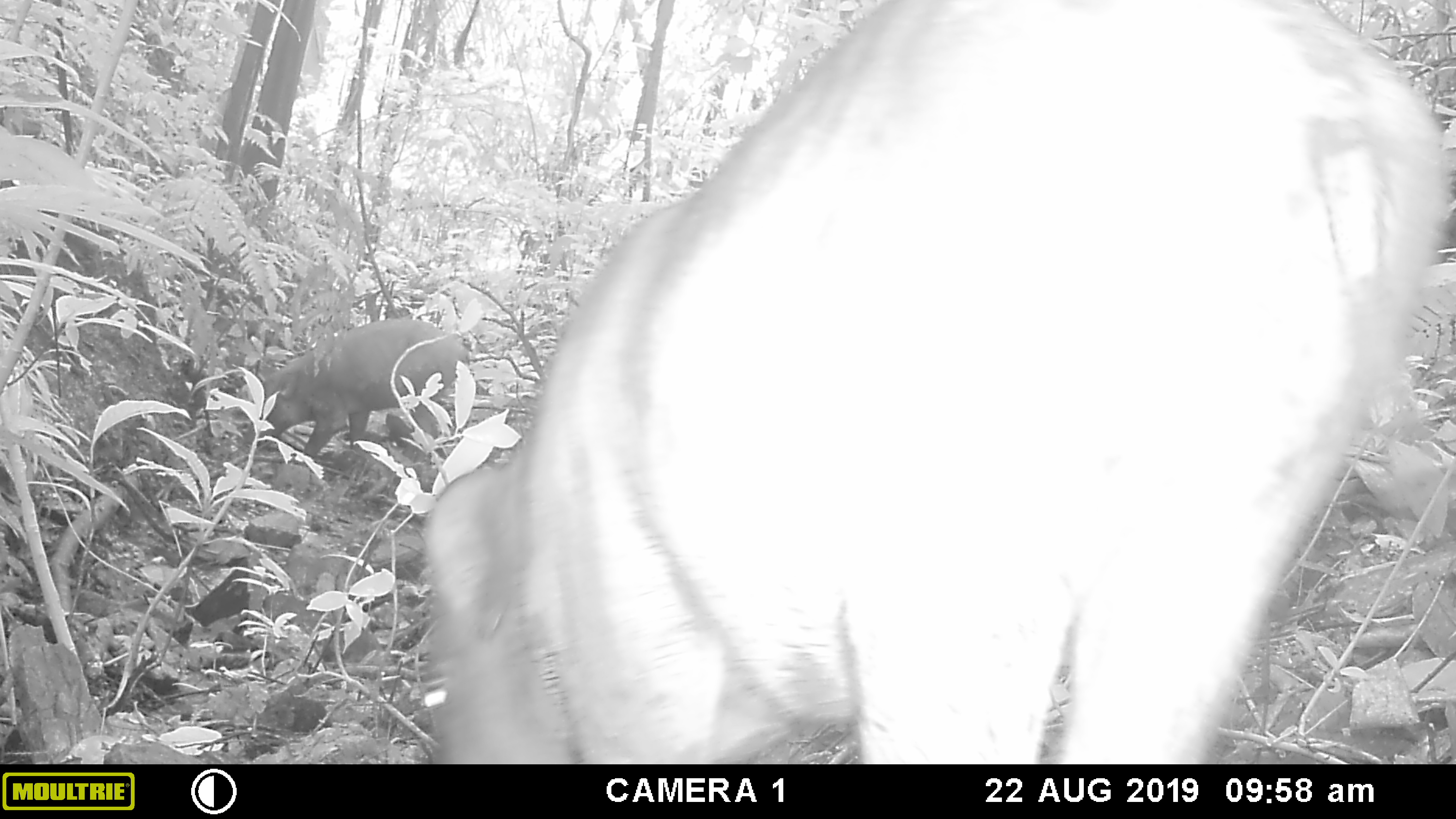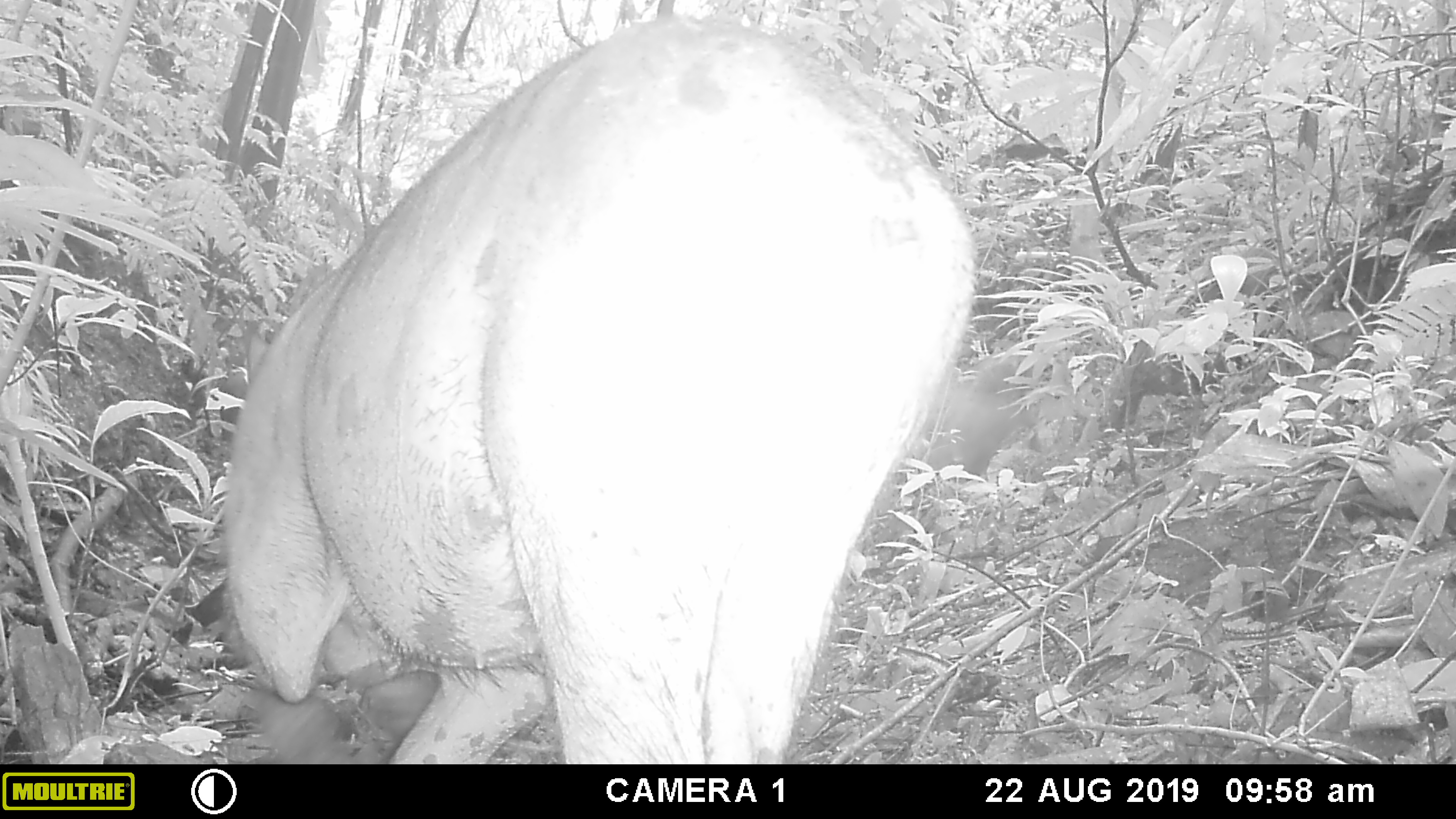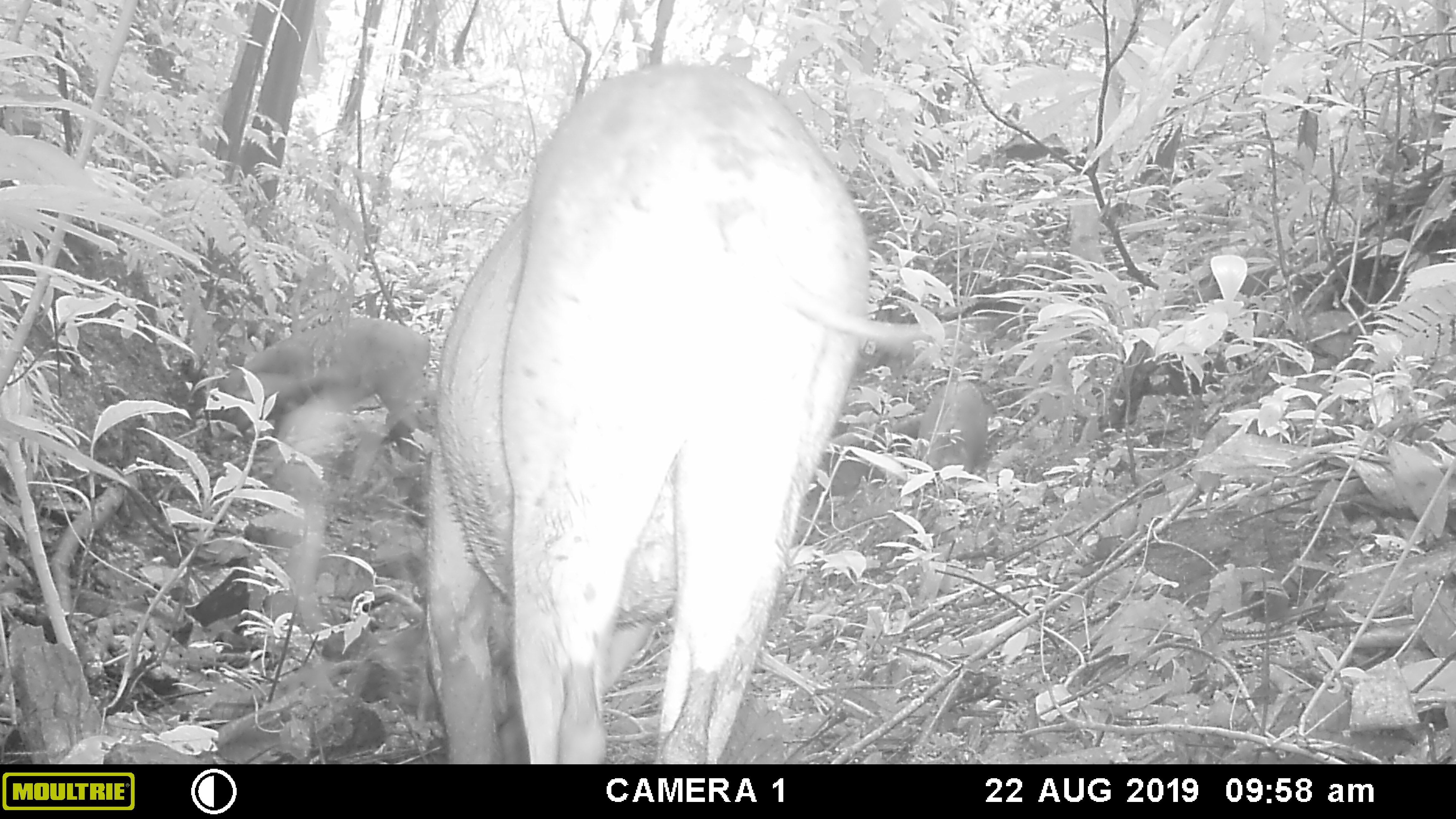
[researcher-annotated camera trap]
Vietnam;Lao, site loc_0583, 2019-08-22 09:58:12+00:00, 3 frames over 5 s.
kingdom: Animalia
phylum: Chordata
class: Mammalia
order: Artiodactyla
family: Suidae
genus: Sus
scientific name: Sus scrofa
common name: eurasian wild pig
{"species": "eurasian wild pig (Sus scrofa)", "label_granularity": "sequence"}